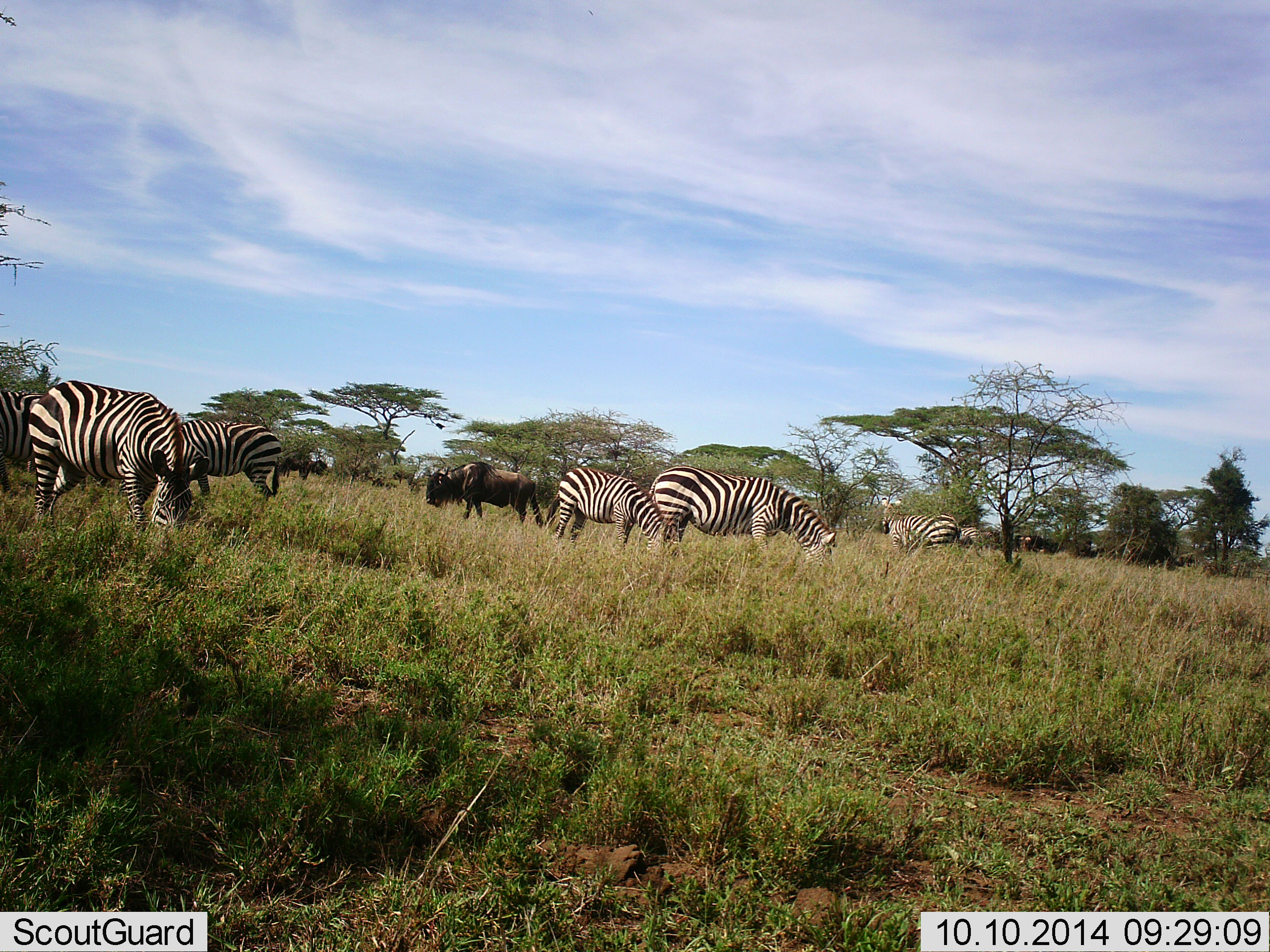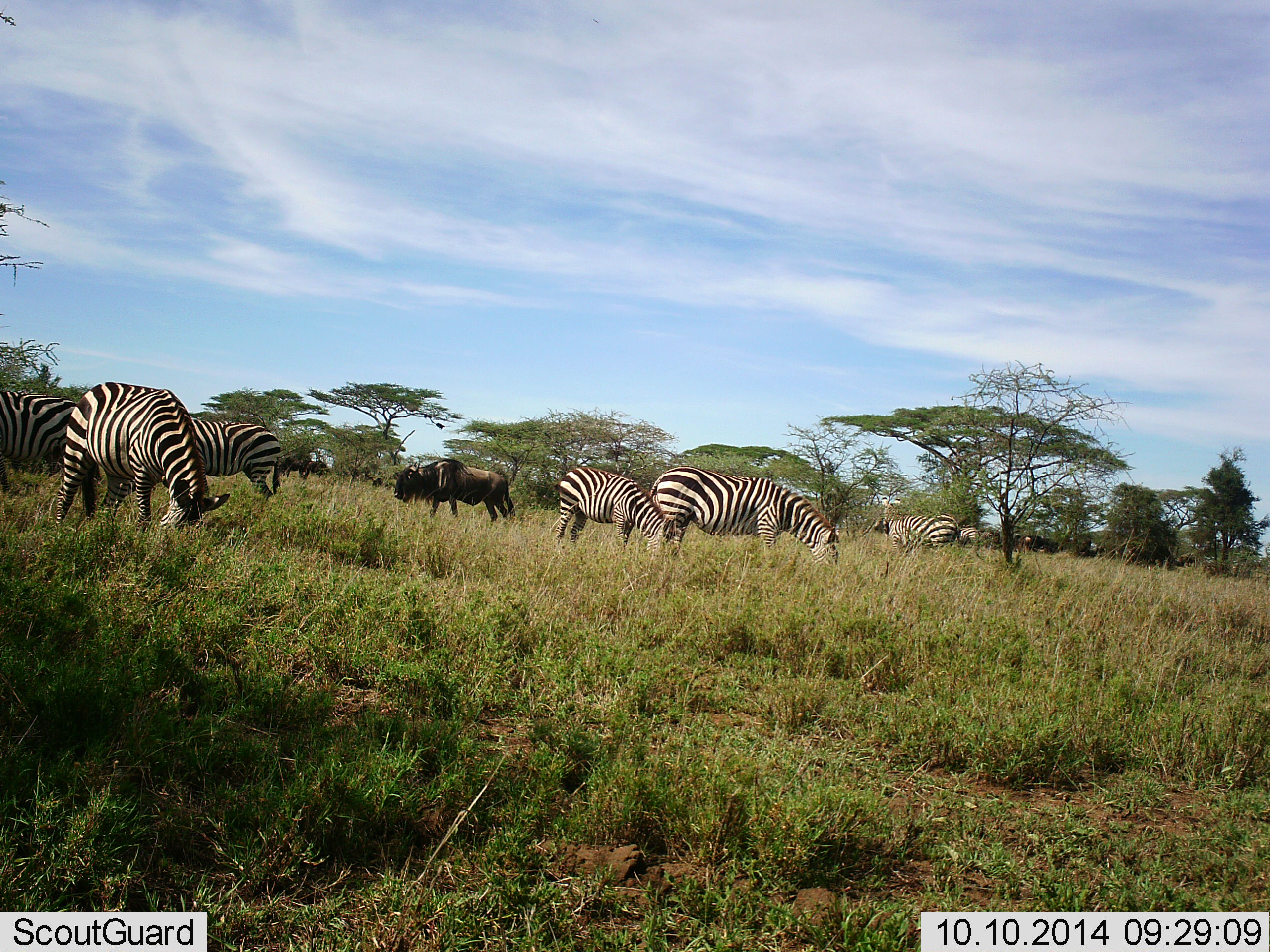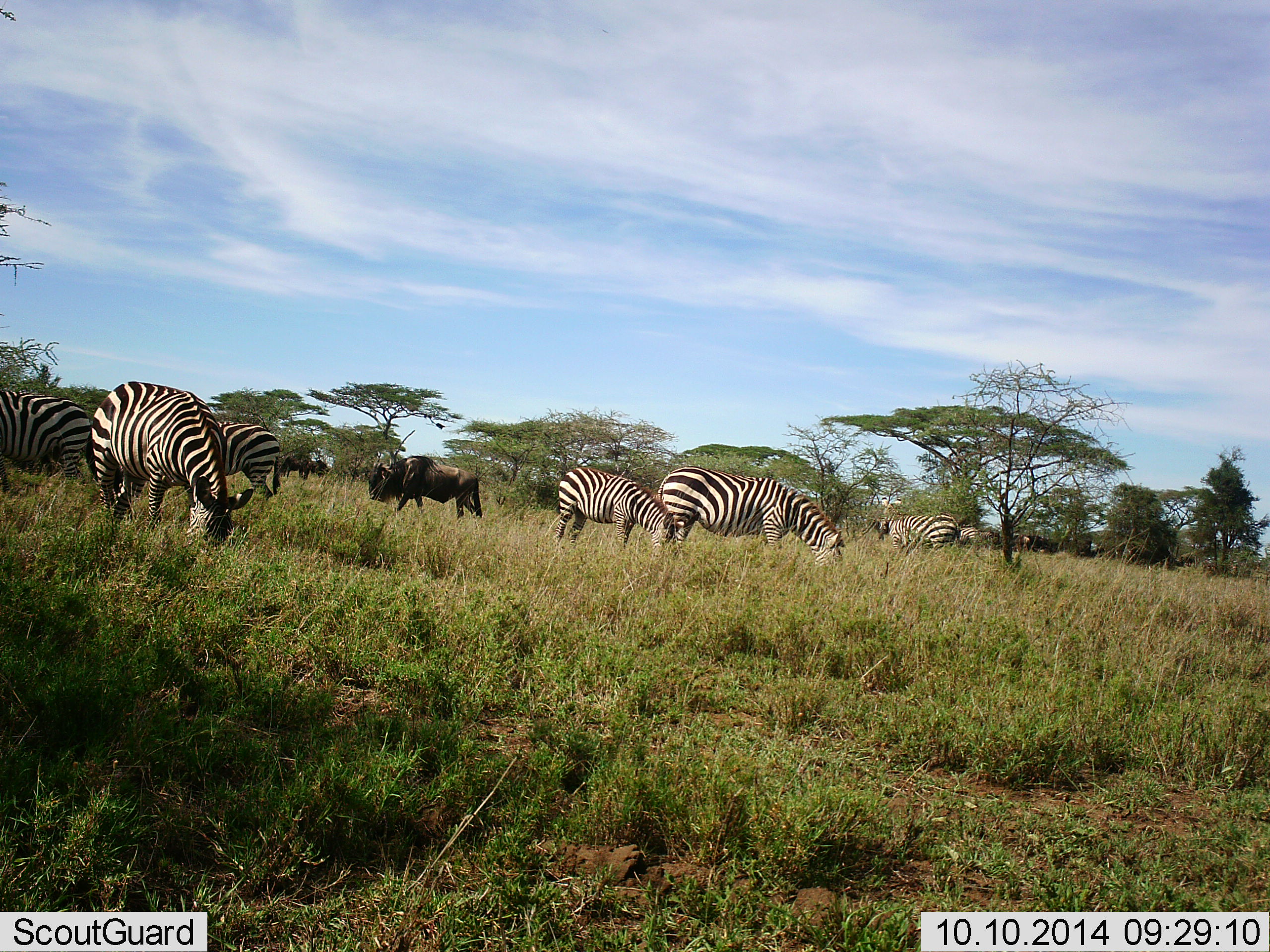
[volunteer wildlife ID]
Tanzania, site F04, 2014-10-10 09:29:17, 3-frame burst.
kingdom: Animalia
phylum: Chordata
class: Mammalia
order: Artiodactyla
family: Bovidae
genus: Connochaetes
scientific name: Connochaetes taurinus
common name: blue wildebeest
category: wildebeest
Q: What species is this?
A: Wildebeest (blue wildebeest) (Connochaetes taurinus).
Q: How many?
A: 3.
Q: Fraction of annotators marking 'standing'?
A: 20%.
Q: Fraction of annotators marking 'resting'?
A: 0%.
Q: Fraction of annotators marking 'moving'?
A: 60%.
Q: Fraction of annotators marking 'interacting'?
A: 0%.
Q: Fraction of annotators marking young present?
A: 0%.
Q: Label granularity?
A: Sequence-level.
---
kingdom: Animalia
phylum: Chordata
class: Mammalia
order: Perissodactyla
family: Equidae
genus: Equus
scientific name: Equus quagga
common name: plains zebra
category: zebra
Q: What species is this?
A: Zebra (plains zebra) (Equus quagga).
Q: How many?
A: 6.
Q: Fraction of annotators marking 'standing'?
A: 36%.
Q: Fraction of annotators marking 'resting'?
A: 0%.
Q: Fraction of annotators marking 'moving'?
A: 36%.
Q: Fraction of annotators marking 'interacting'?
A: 0%.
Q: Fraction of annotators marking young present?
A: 18%.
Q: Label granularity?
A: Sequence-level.